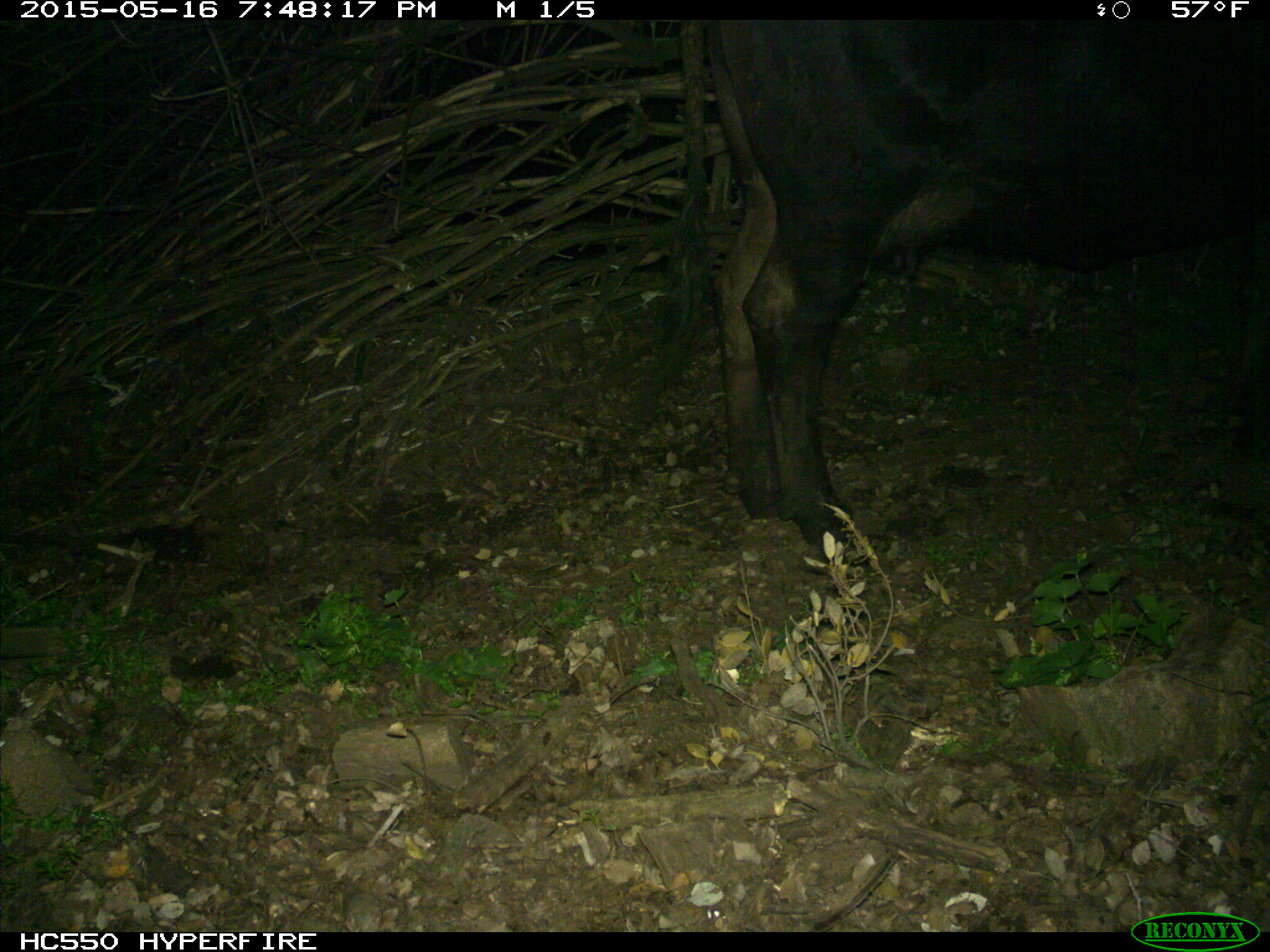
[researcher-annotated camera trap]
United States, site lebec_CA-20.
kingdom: Animalia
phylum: Chordata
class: Mammalia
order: Artiodactyla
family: Bovidae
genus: Bos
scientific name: Bos taurus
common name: domestic cow